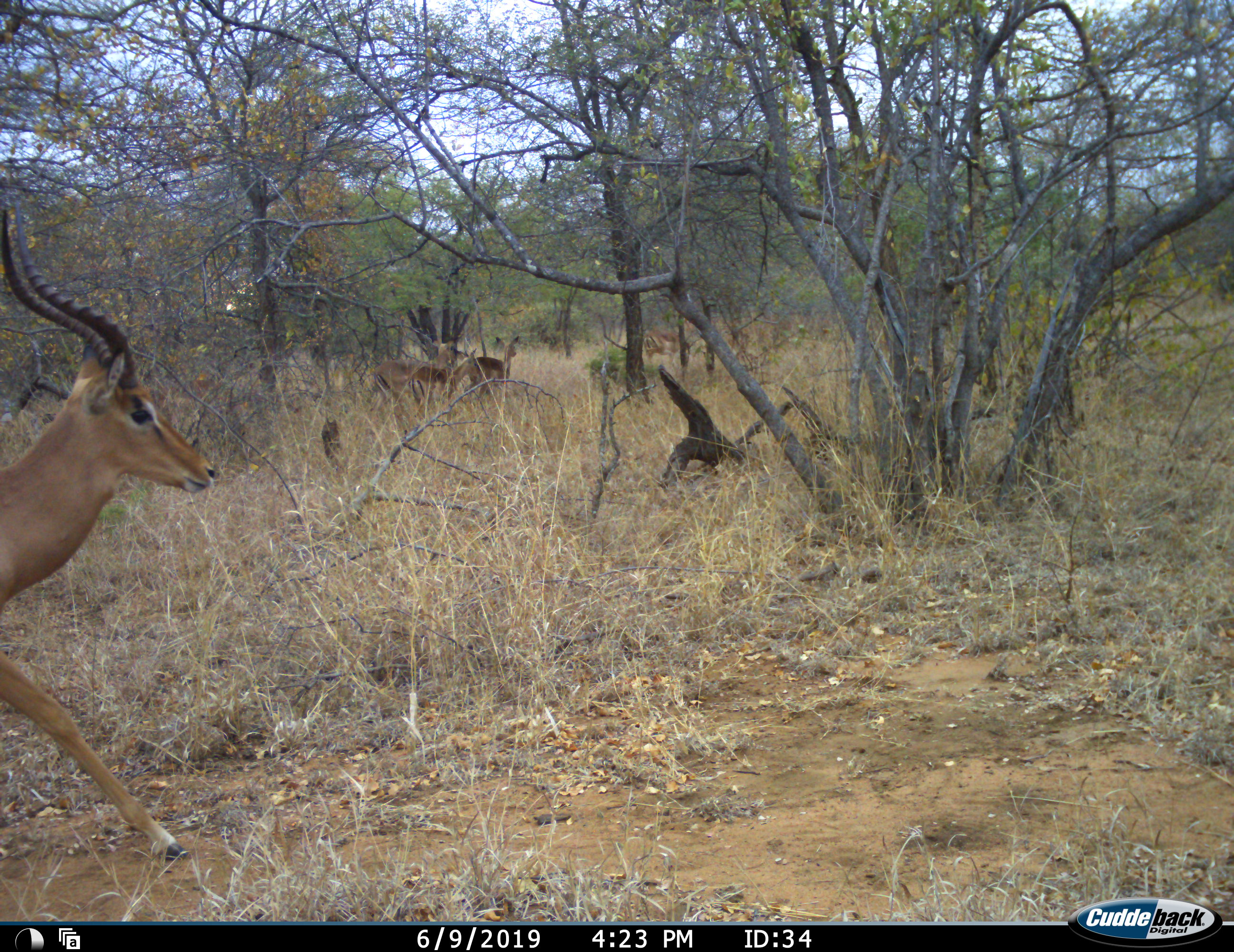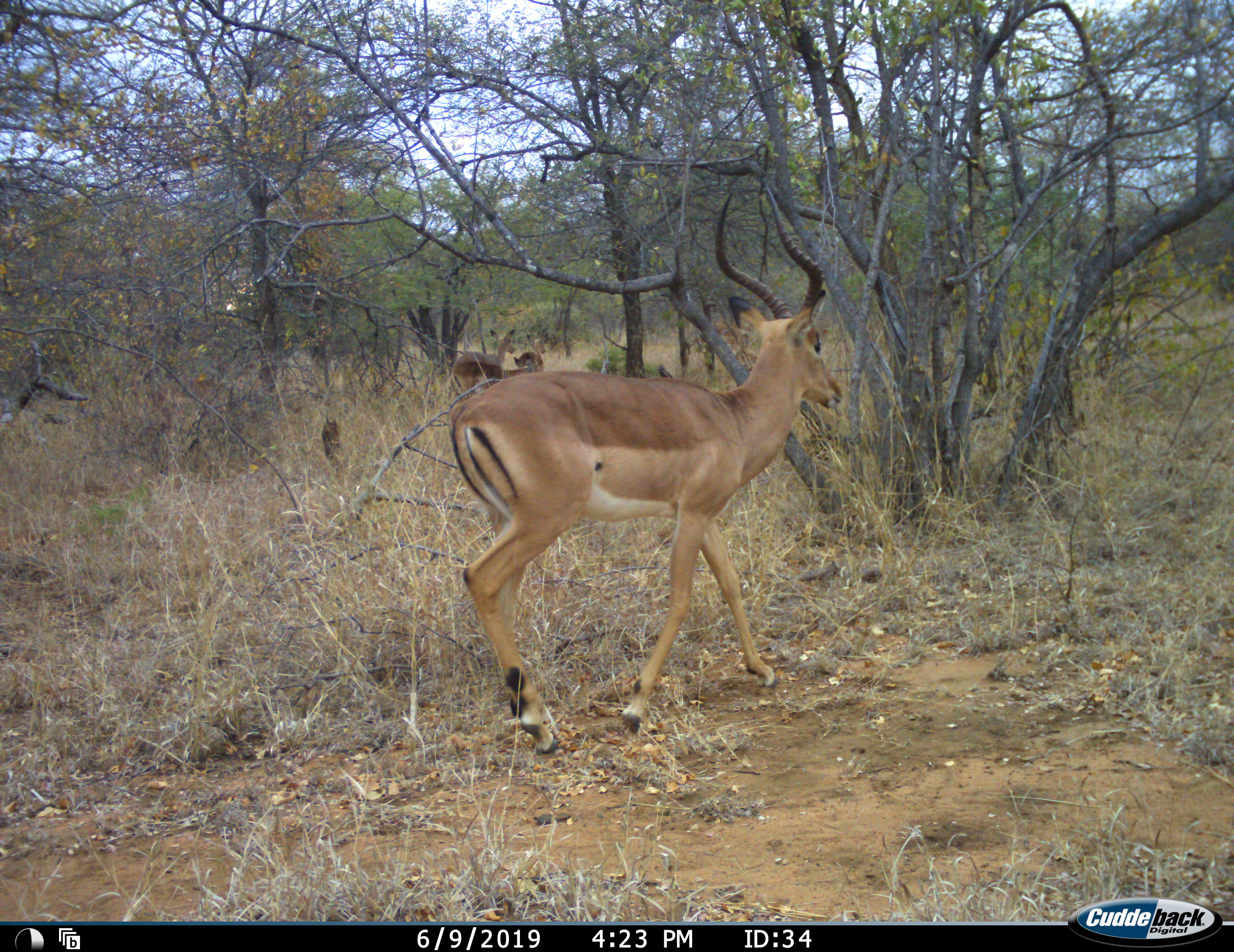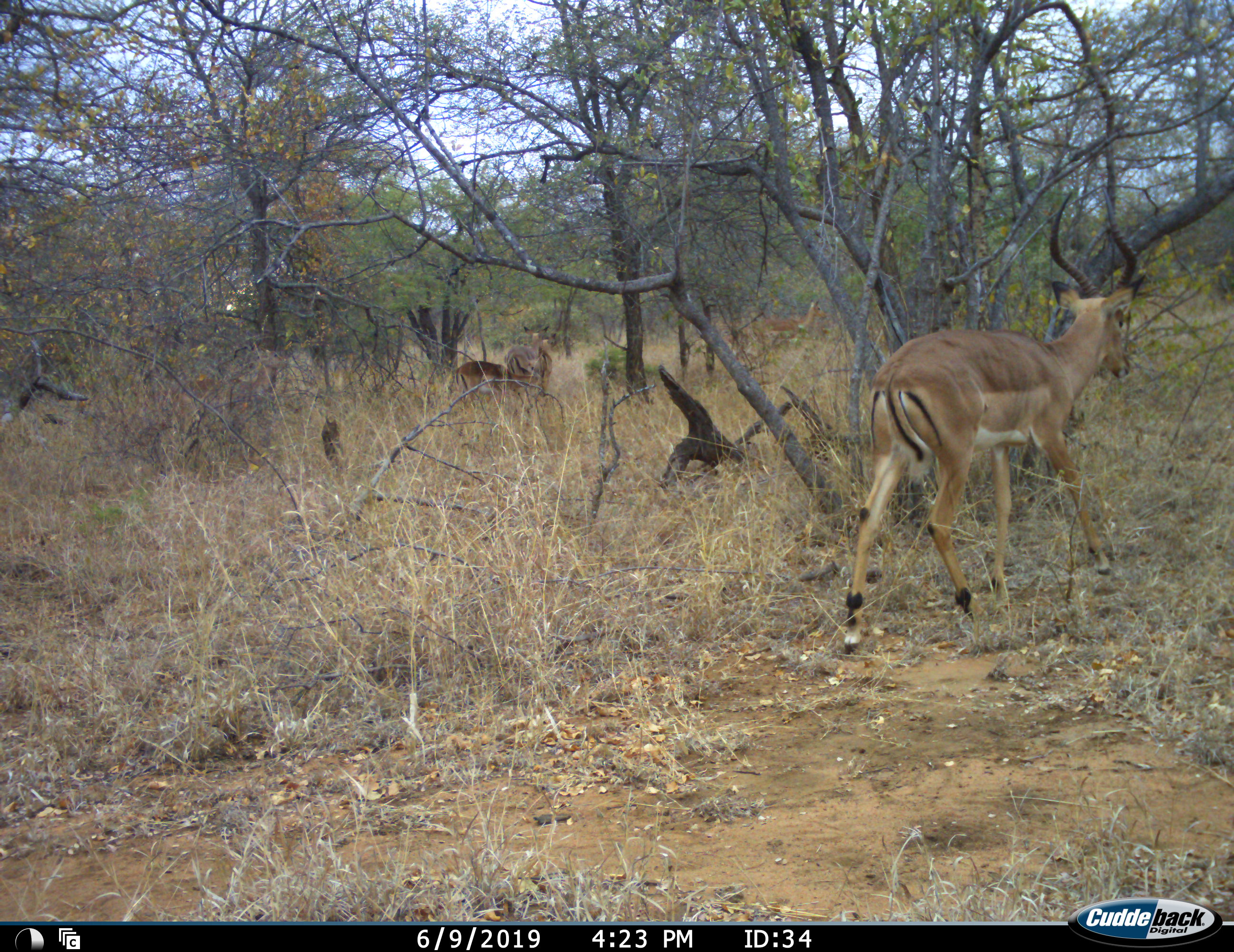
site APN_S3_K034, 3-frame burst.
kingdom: Animalia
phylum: Chordata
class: Mammalia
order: Artiodactyla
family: Bovidae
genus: Aepyceros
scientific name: Aepyceros melampus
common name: impala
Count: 5.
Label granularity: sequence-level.